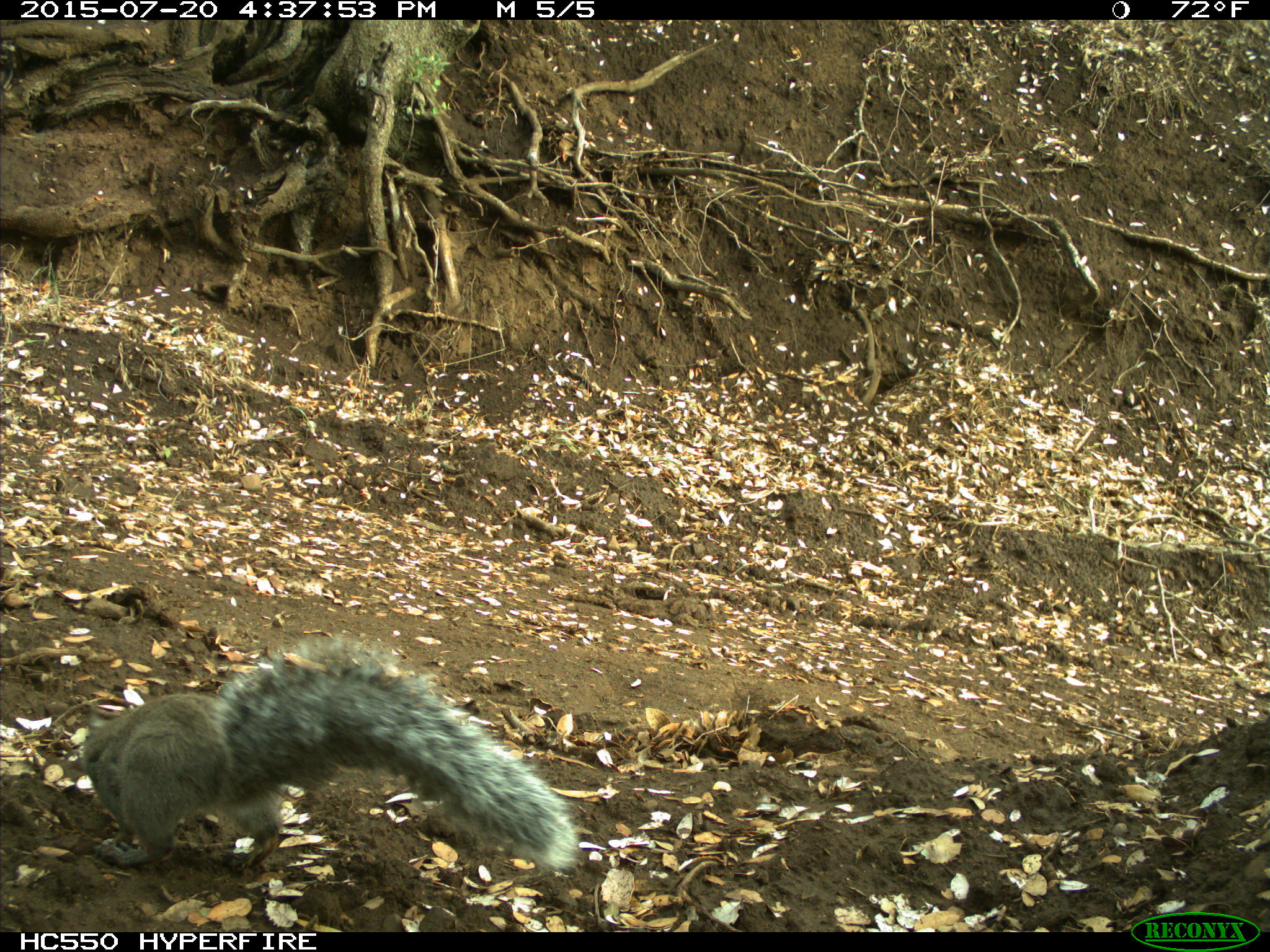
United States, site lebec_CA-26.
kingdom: Animalia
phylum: Chordata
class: Mammalia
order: Rodentia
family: Sciuridae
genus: Sciurus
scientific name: Sciurus carolinensis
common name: eastern gray squirrel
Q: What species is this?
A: Sciurus carolinensis (eastern gray squirrel).